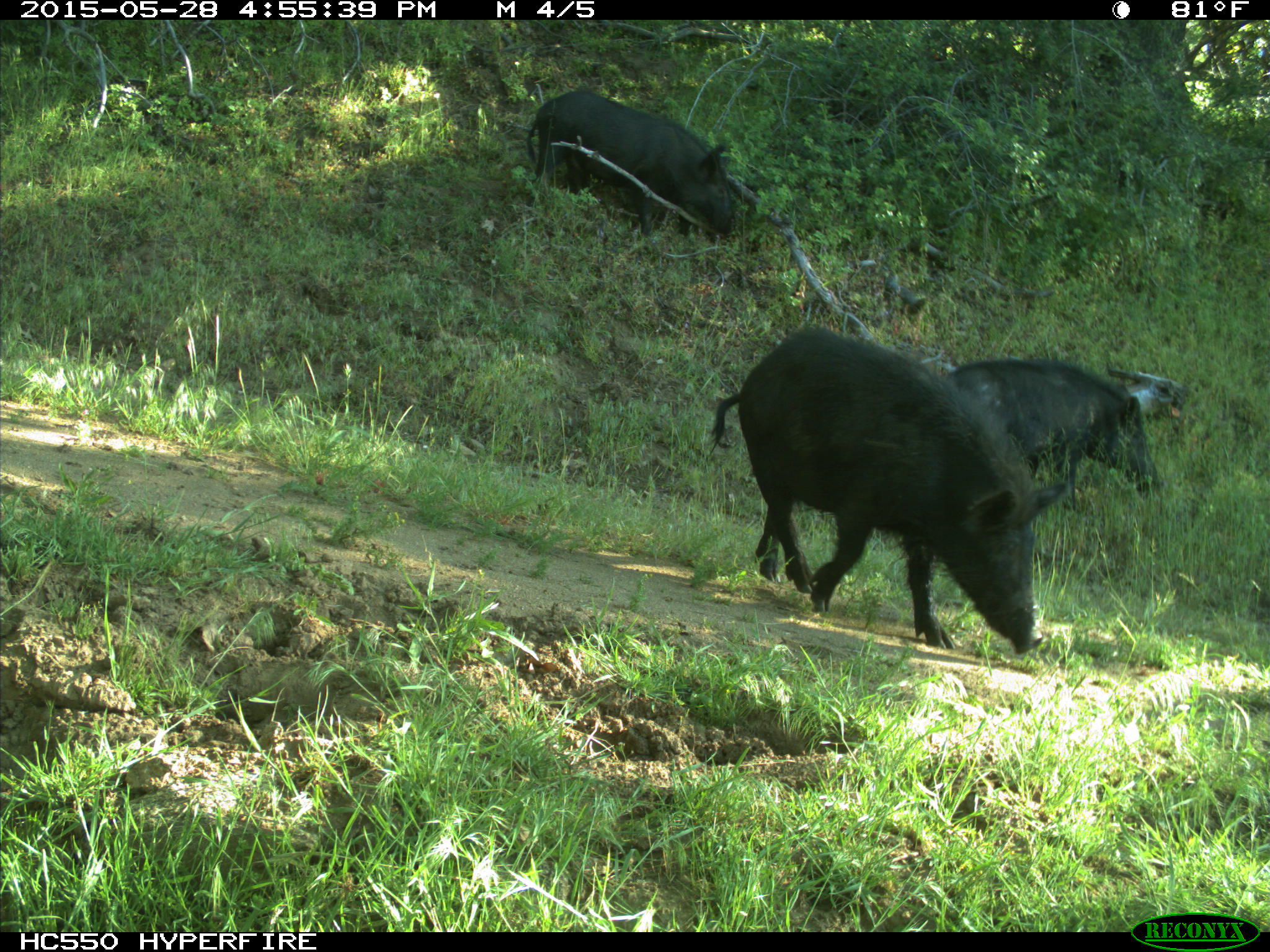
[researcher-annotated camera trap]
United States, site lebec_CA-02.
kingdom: Animalia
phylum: Chordata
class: Mammalia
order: Artiodactyla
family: Suidae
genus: Sus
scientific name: Sus scrofa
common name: wild boar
Sus scrofa (wild boar).